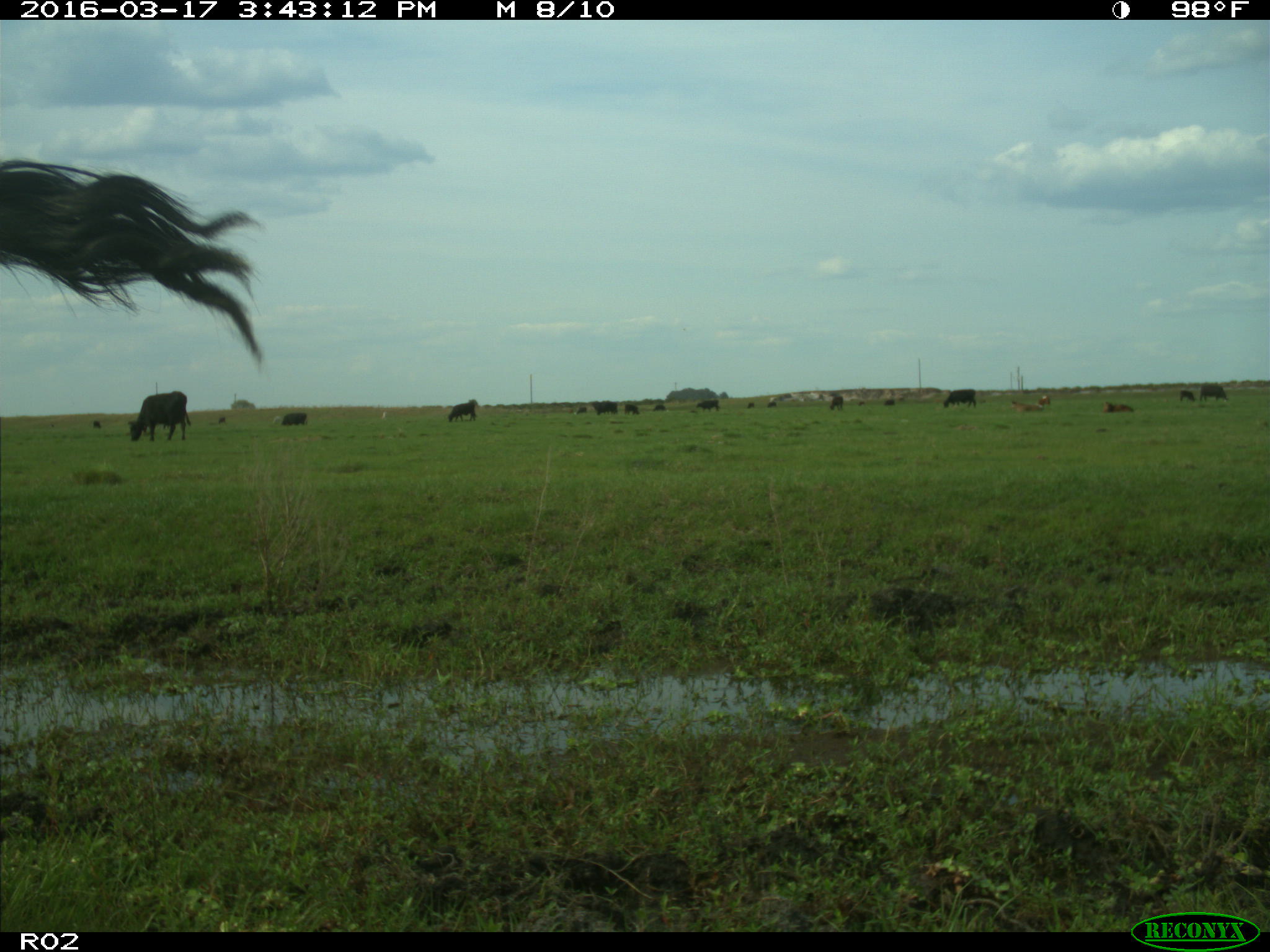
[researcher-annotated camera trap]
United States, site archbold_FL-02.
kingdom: Animalia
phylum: Chordata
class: Mammalia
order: Artiodactyla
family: Bovidae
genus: Bos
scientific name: Bos taurus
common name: domestic cow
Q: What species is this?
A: Bos taurus (domestic cow).